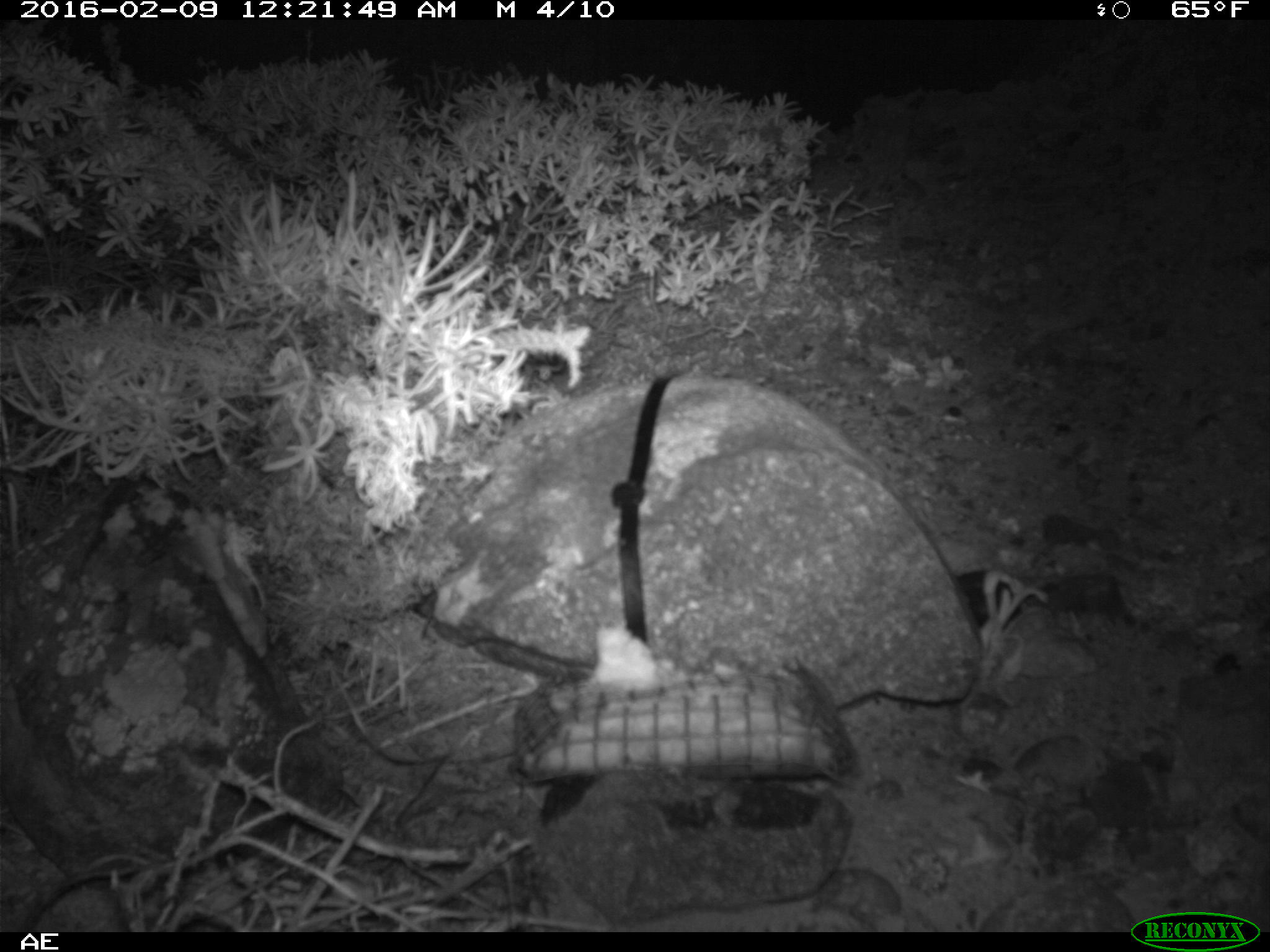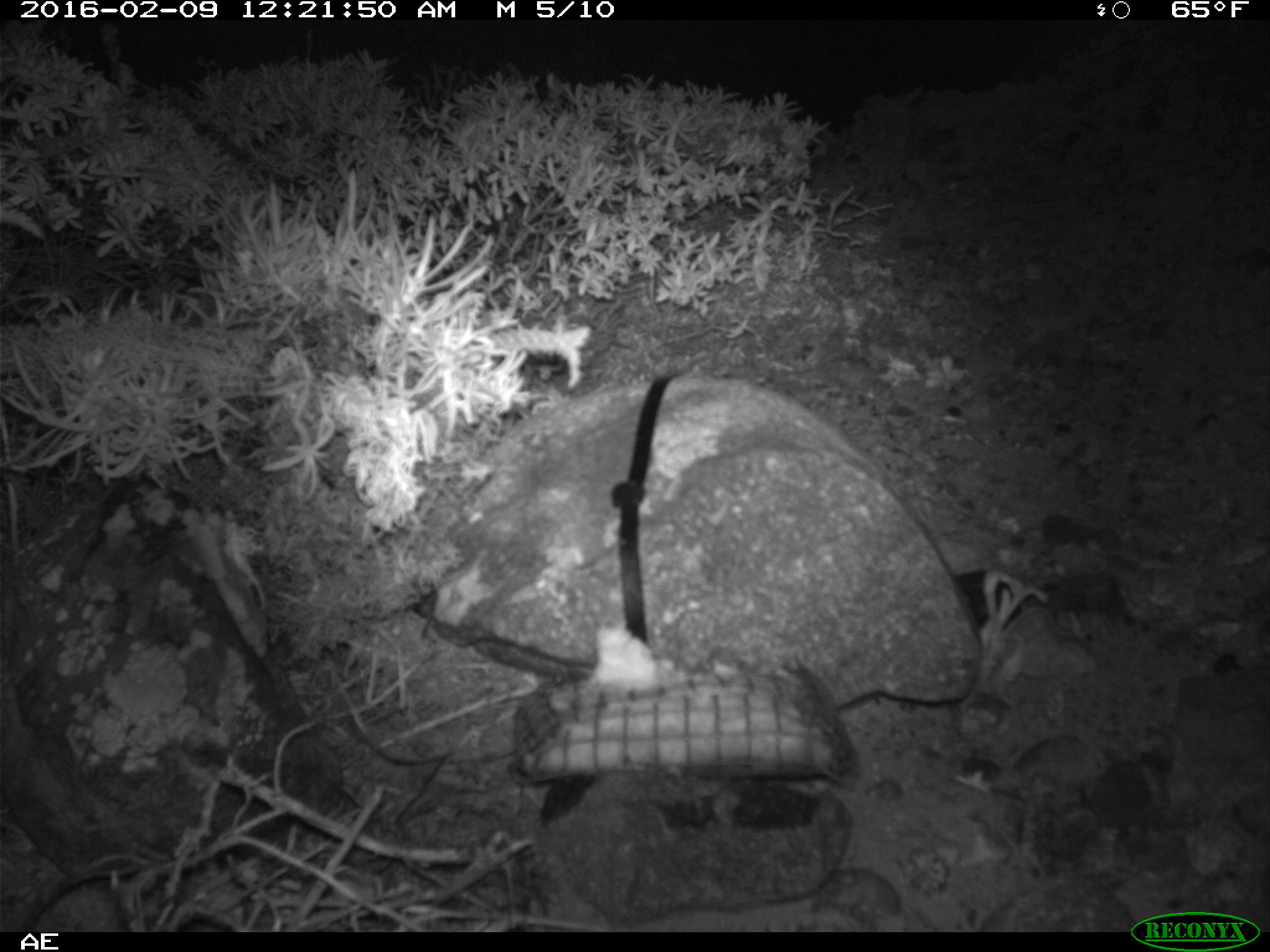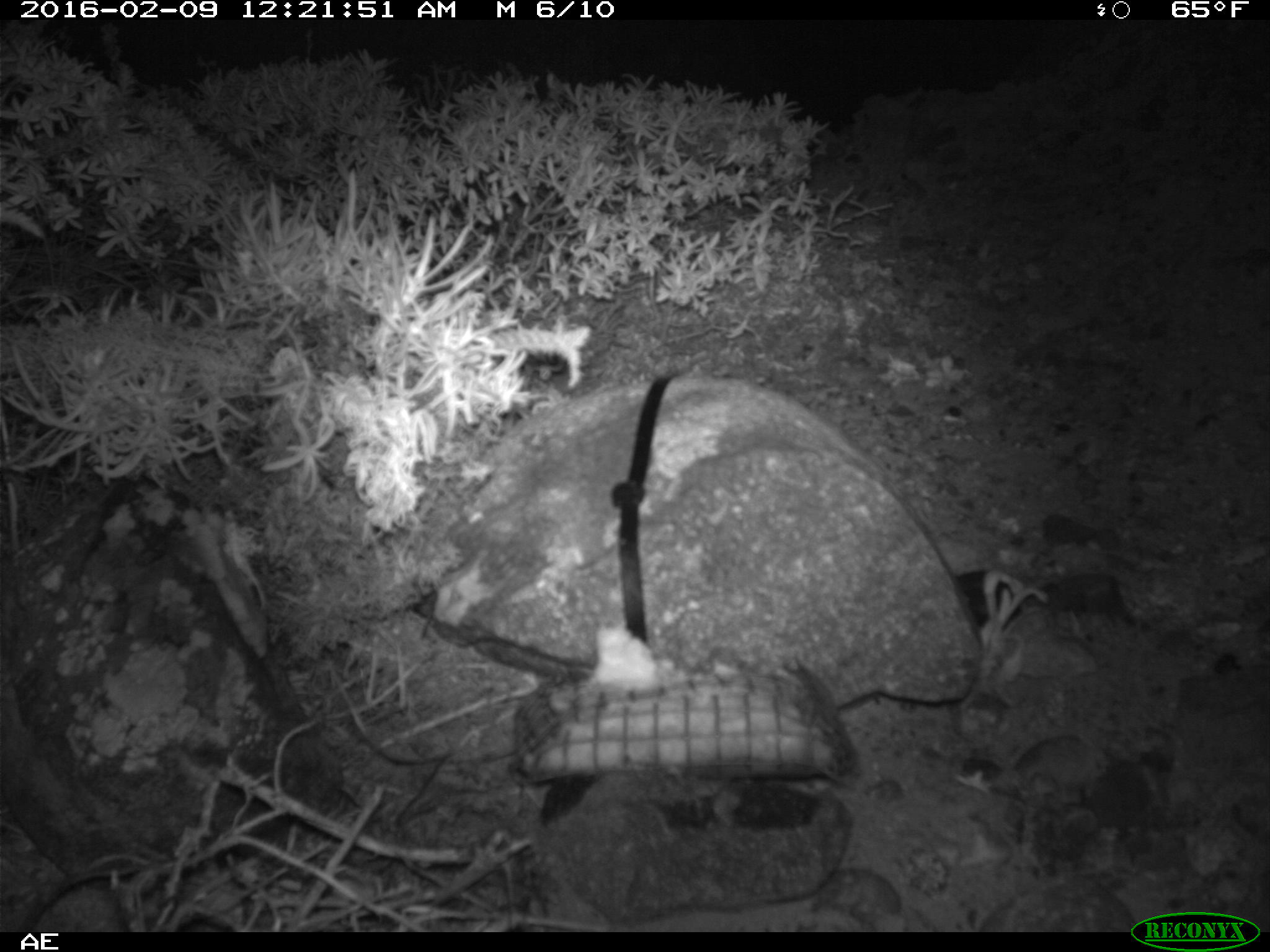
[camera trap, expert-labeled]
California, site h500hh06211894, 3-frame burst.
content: no animal present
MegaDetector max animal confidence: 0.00